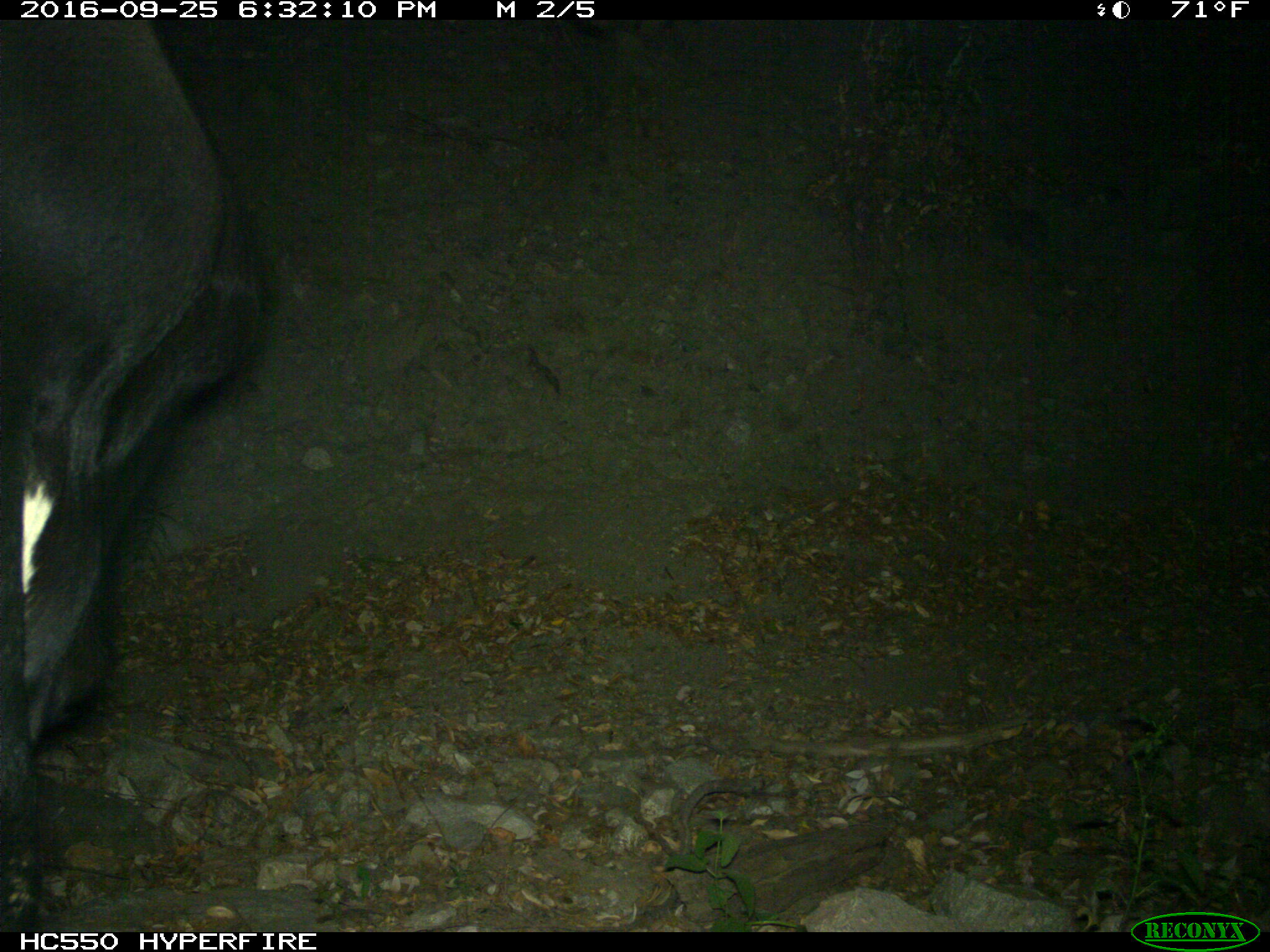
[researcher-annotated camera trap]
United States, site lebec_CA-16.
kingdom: Animalia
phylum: Chordata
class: Mammalia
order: Artiodactyla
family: Bovidae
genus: Bos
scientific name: Bos taurus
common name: domestic cow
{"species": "Bos taurus (domestic cow)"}